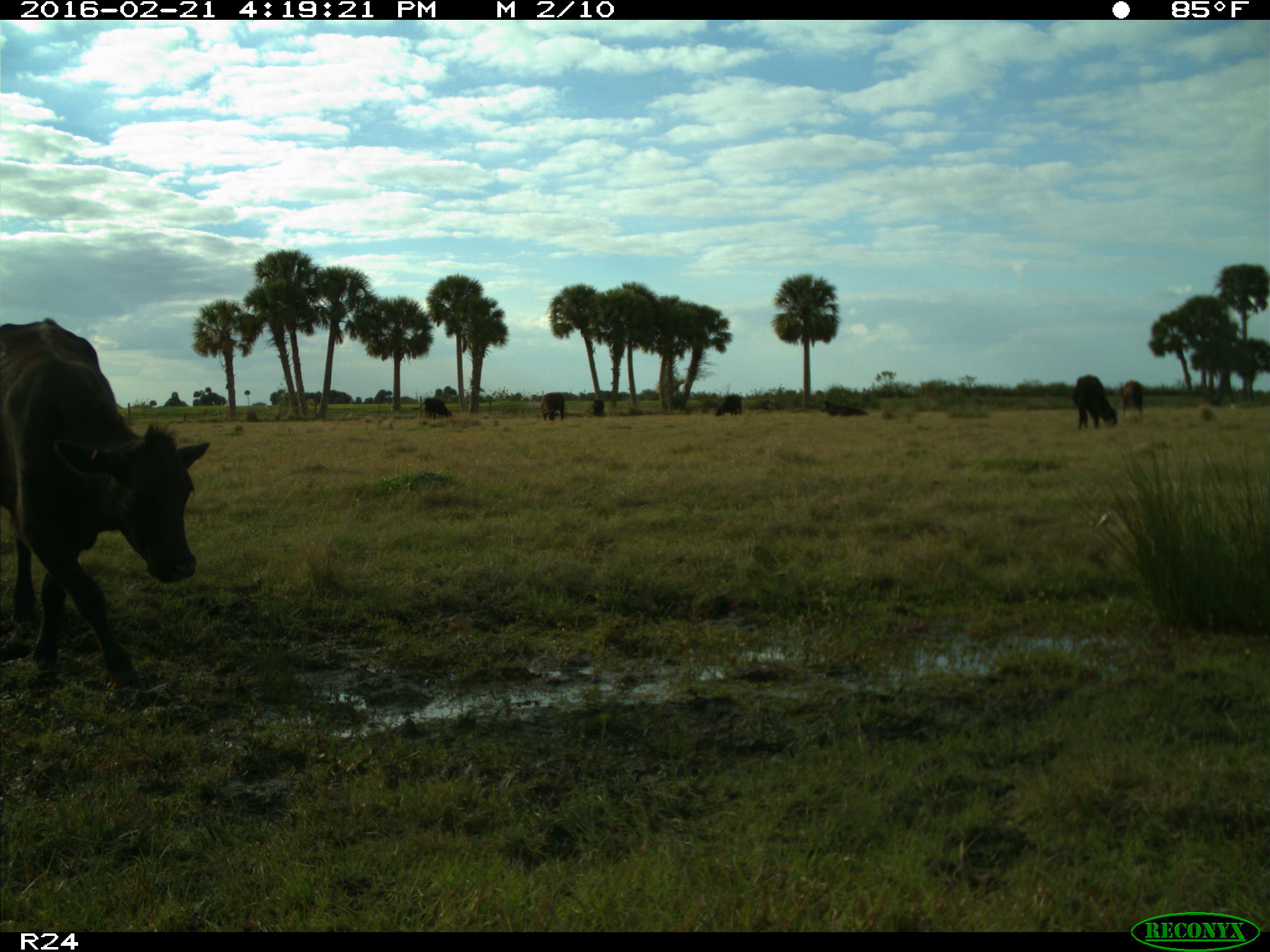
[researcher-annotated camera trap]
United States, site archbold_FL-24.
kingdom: Animalia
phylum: Chordata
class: Mammalia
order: Artiodactyla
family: Bovidae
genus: Bos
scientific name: Bos taurus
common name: domestic cow